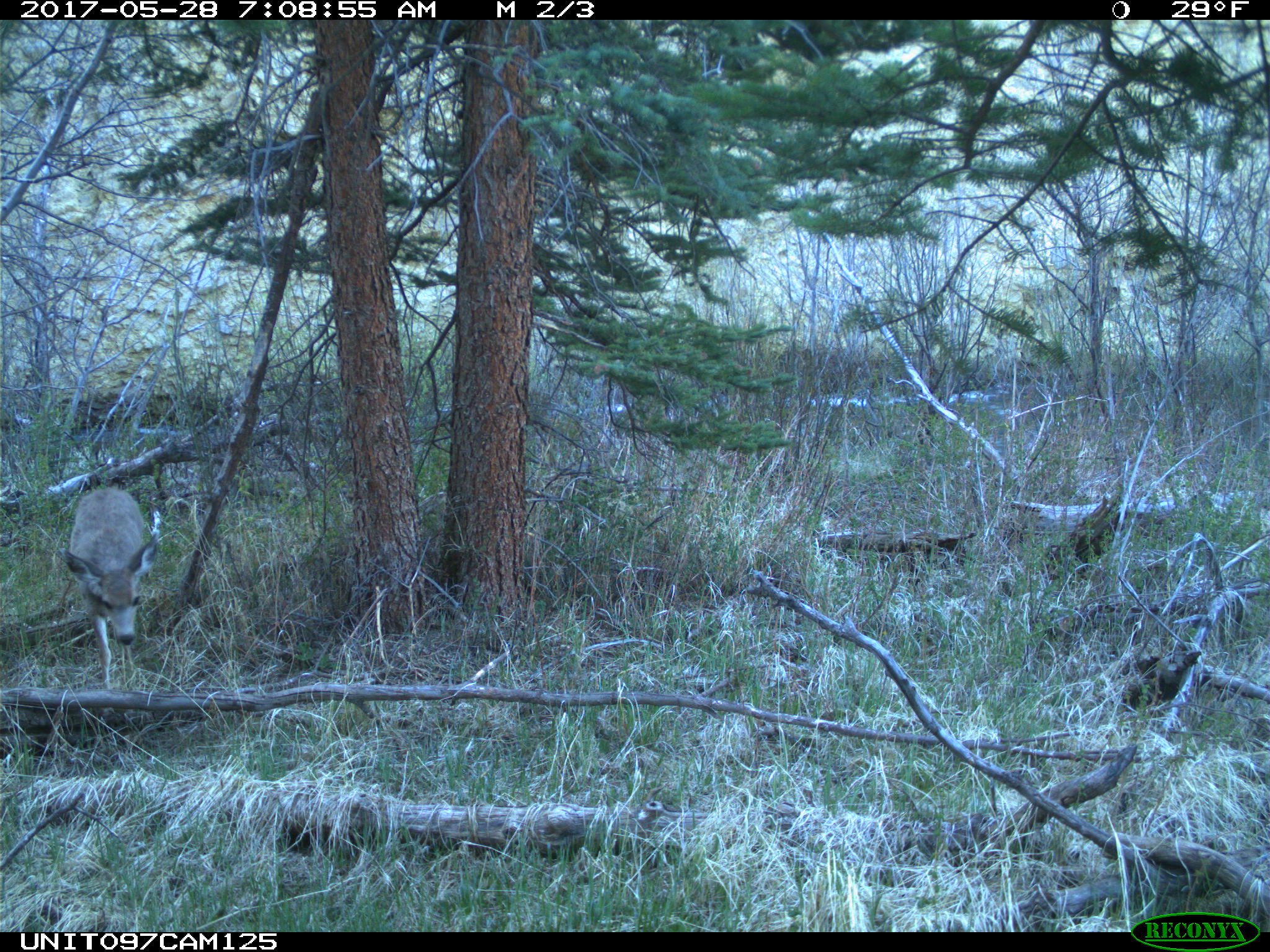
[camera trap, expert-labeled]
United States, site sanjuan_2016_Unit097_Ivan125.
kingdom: Animalia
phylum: Chordata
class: Mammalia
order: Artiodactyla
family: Cervidae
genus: Odocoileus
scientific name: Odocoileus hemionus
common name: mule deer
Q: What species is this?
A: Odocoileus hemionus (mule deer).